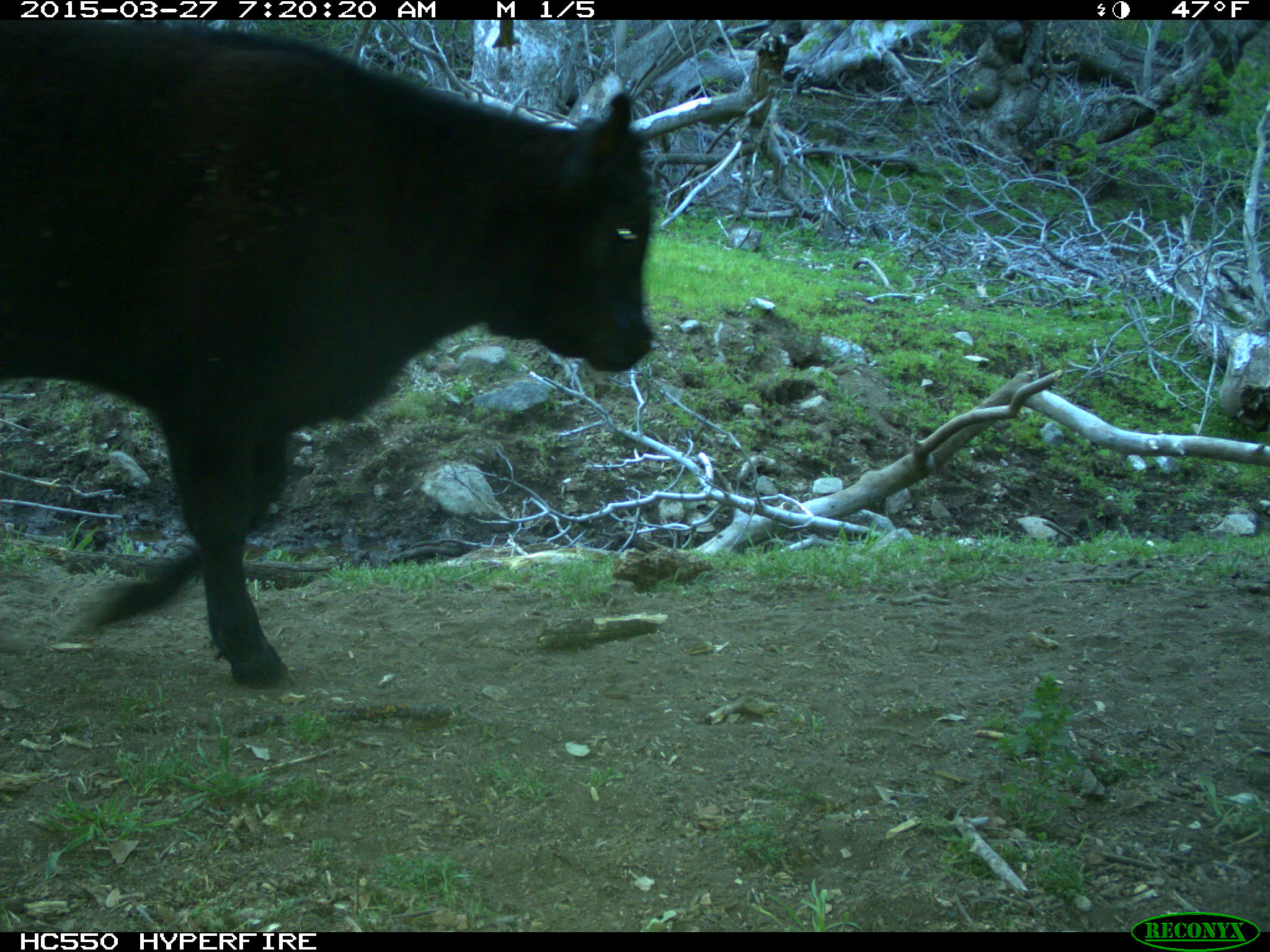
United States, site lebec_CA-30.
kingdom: Animalia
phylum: Chordata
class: Mammalia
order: Artiodactyla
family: Bovidae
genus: Bos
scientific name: Bos taurus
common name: domestic cow